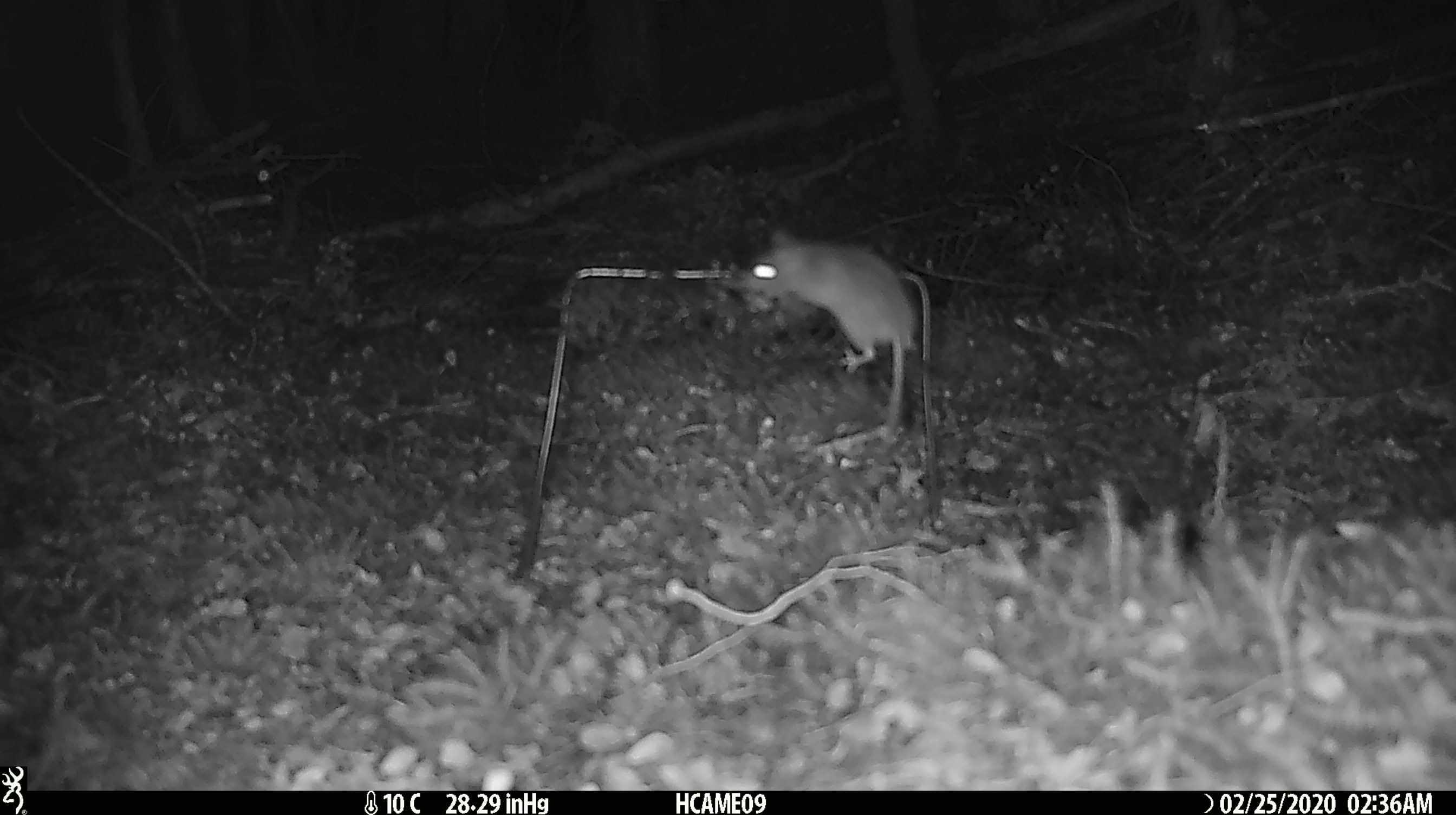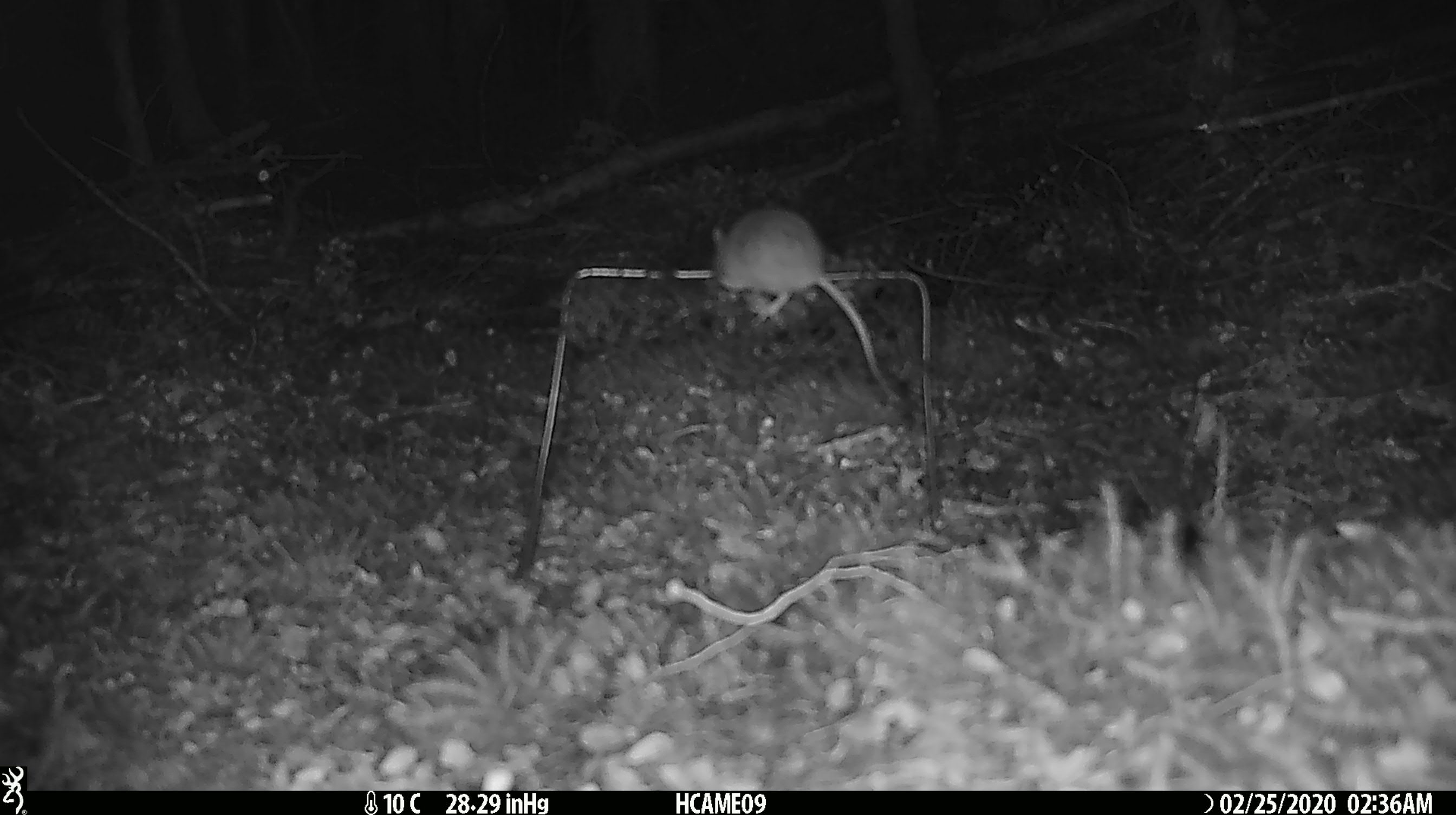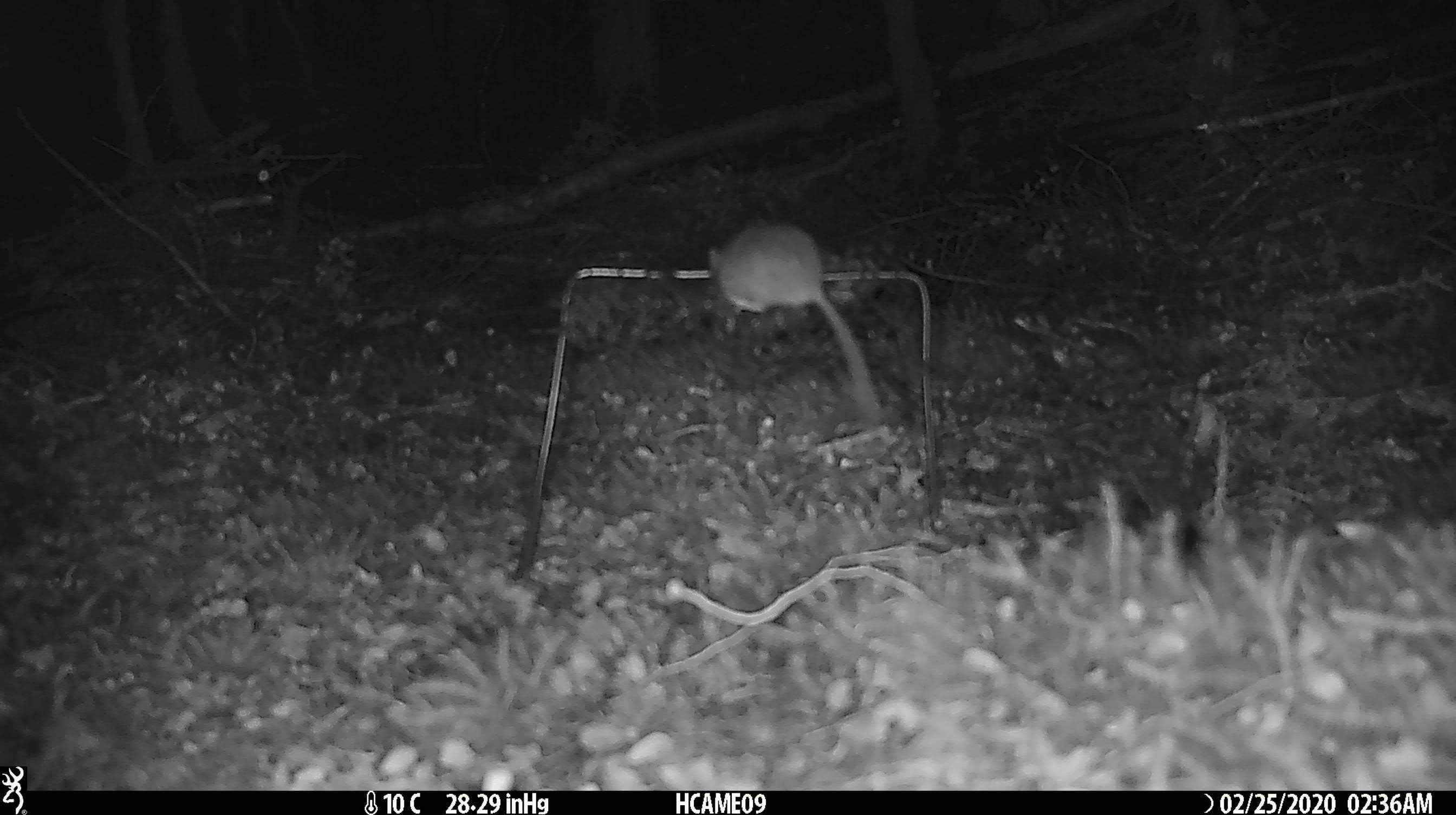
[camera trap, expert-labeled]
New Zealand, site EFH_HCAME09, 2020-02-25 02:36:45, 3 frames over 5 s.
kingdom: Animalia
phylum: Chordata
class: Mammalia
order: Rodentia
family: Muridae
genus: Mus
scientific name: Mus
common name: mouse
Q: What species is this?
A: Mouse (Mus).